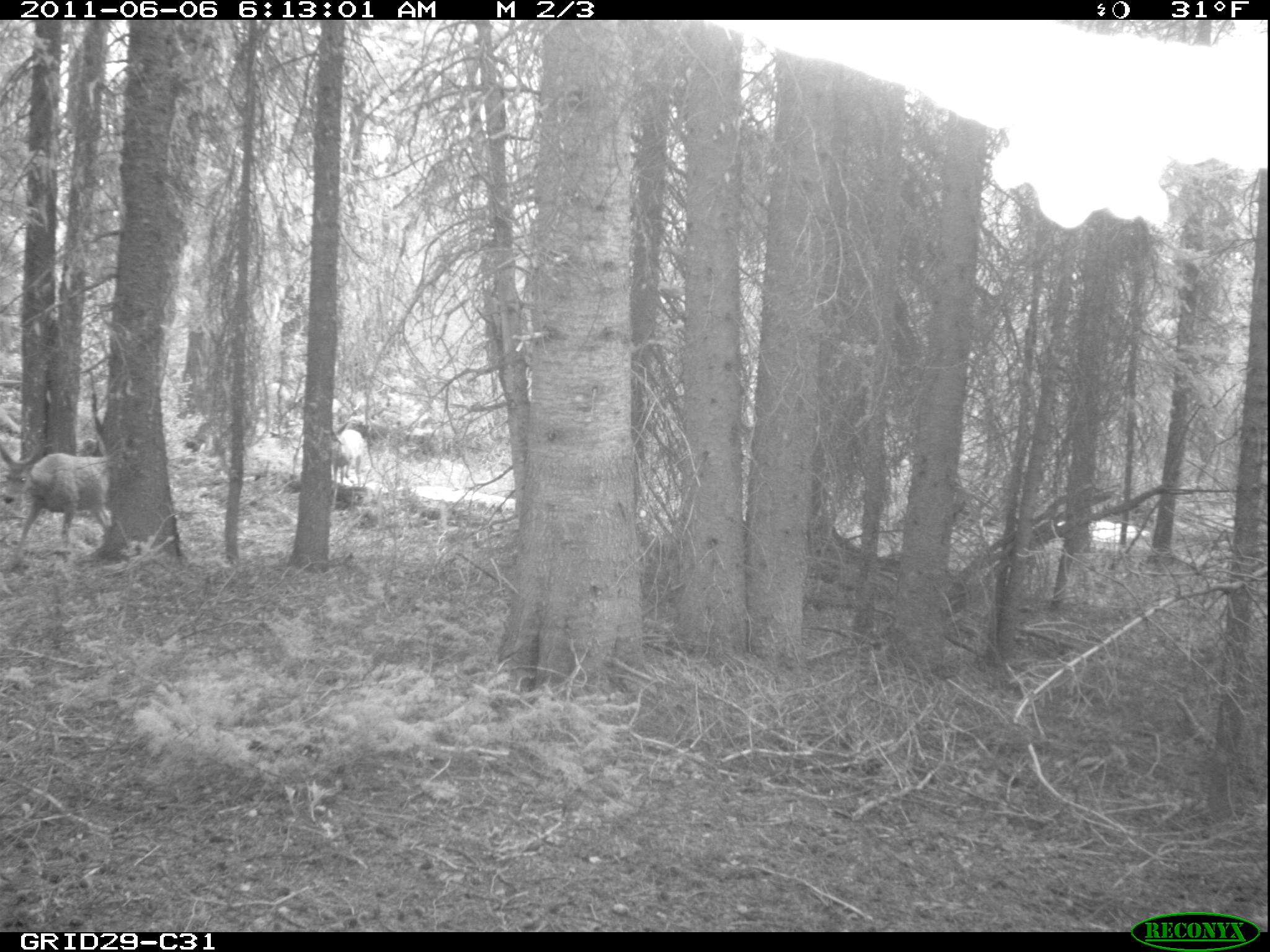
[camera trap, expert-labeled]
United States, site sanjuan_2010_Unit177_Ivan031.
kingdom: Animalia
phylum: Chordata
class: Mammalia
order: Artiodactyla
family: Cervidae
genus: Odocoileus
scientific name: Odocoileus hemionus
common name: mule deer